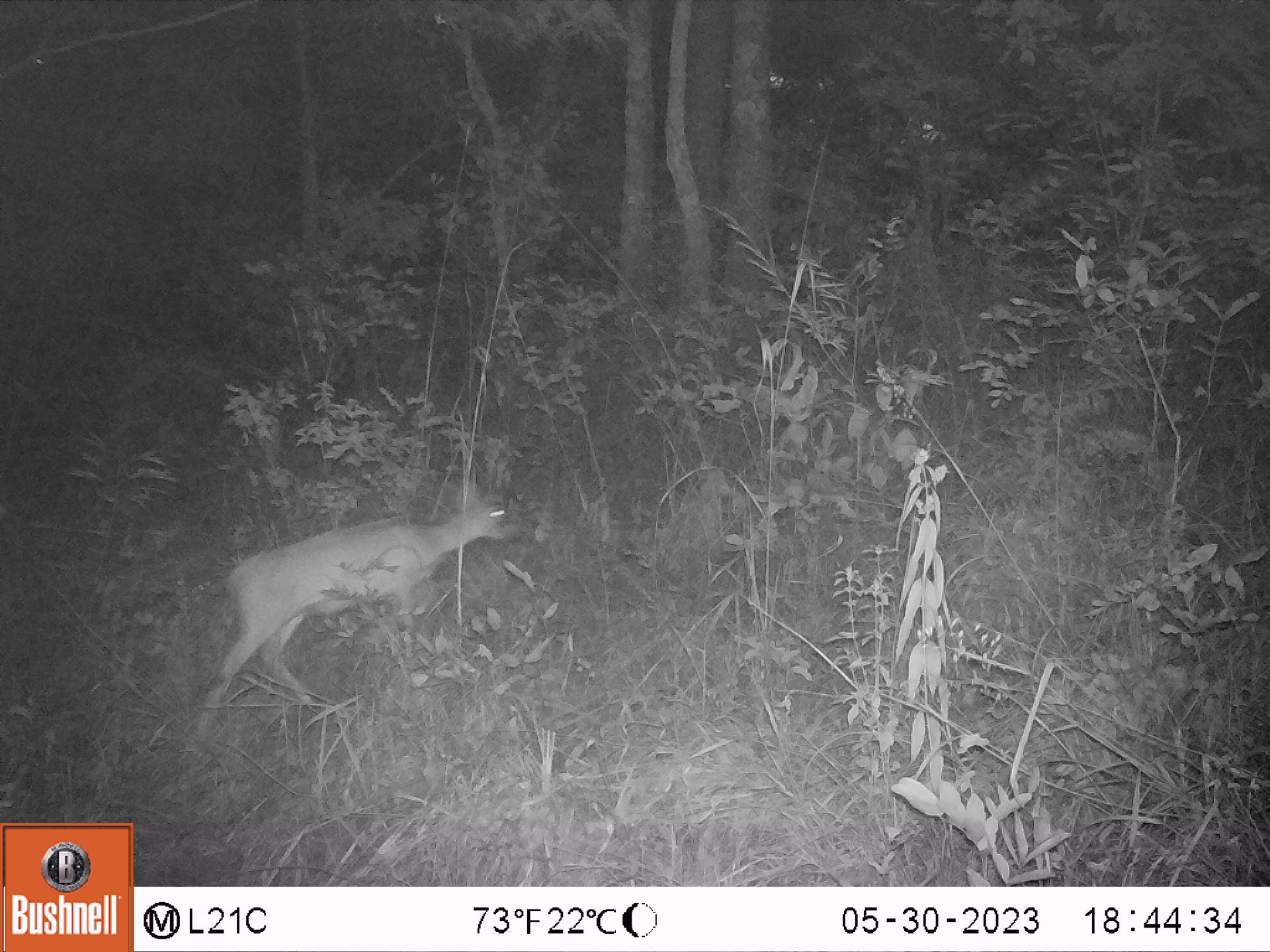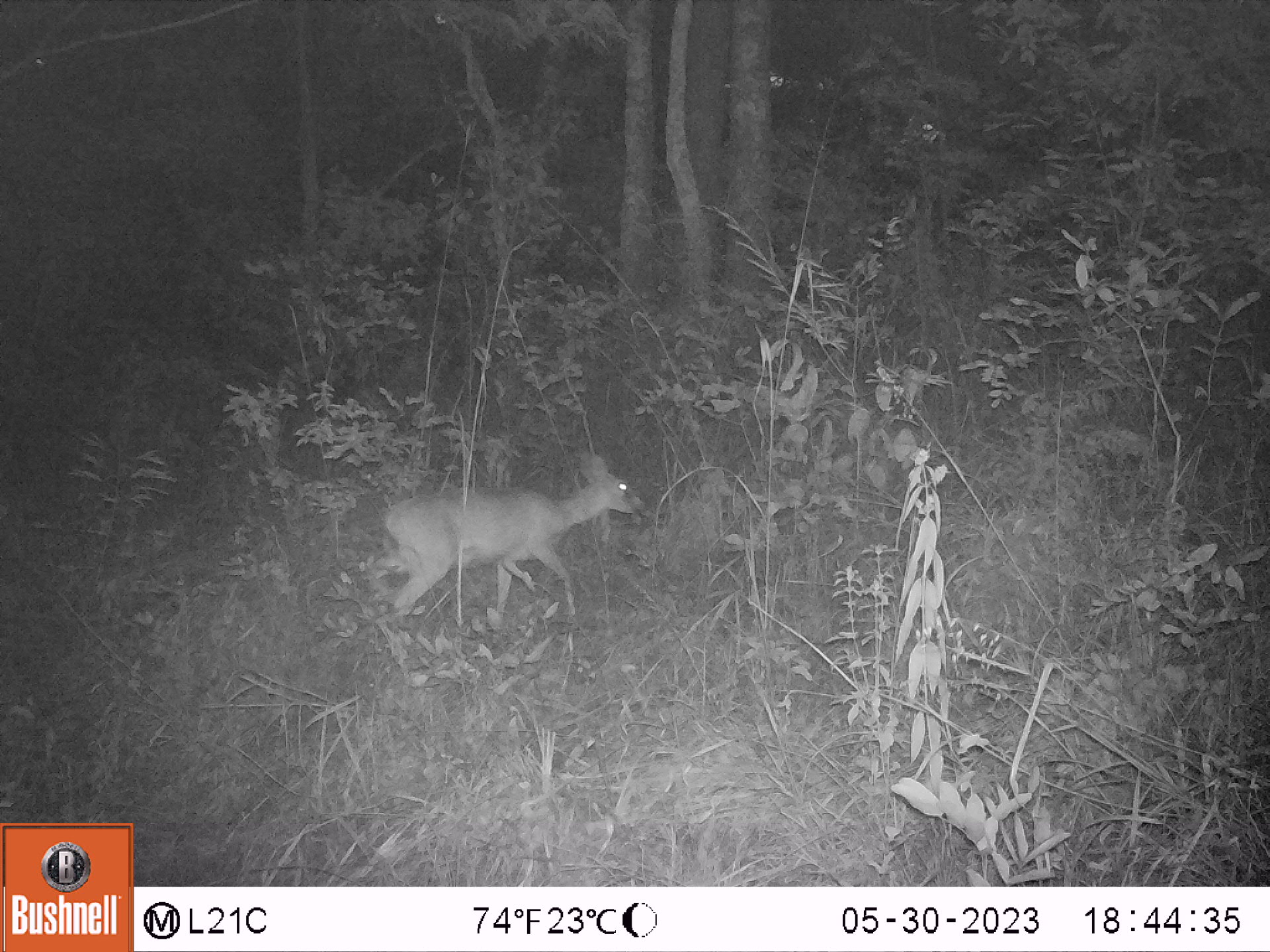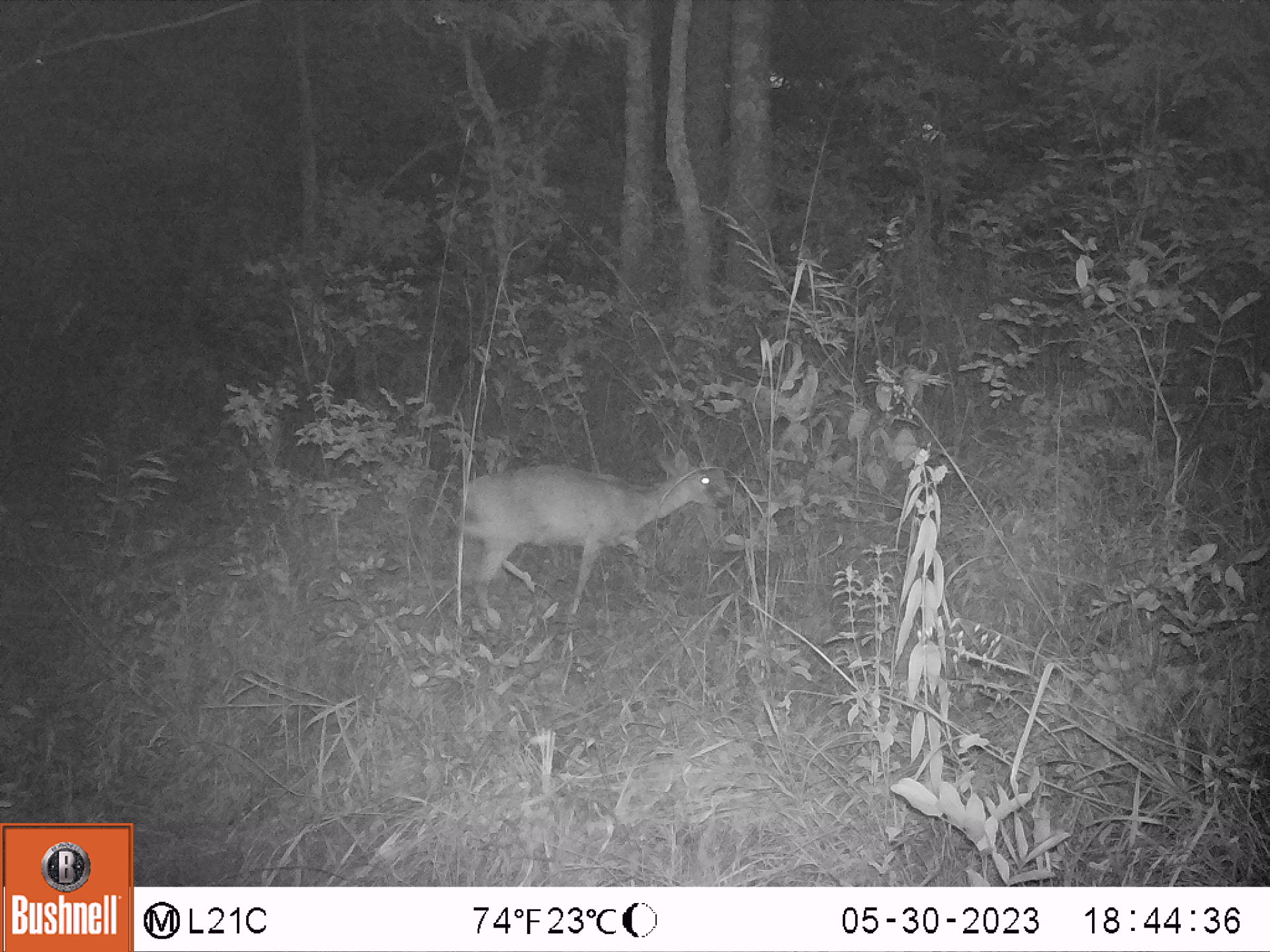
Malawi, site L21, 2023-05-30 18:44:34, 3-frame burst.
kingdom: Animalia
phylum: Chordata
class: Mammalia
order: Artiodactyla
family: Bovidae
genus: Sylvicapra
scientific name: Sylvicapra grimmia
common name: common duiker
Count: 1.